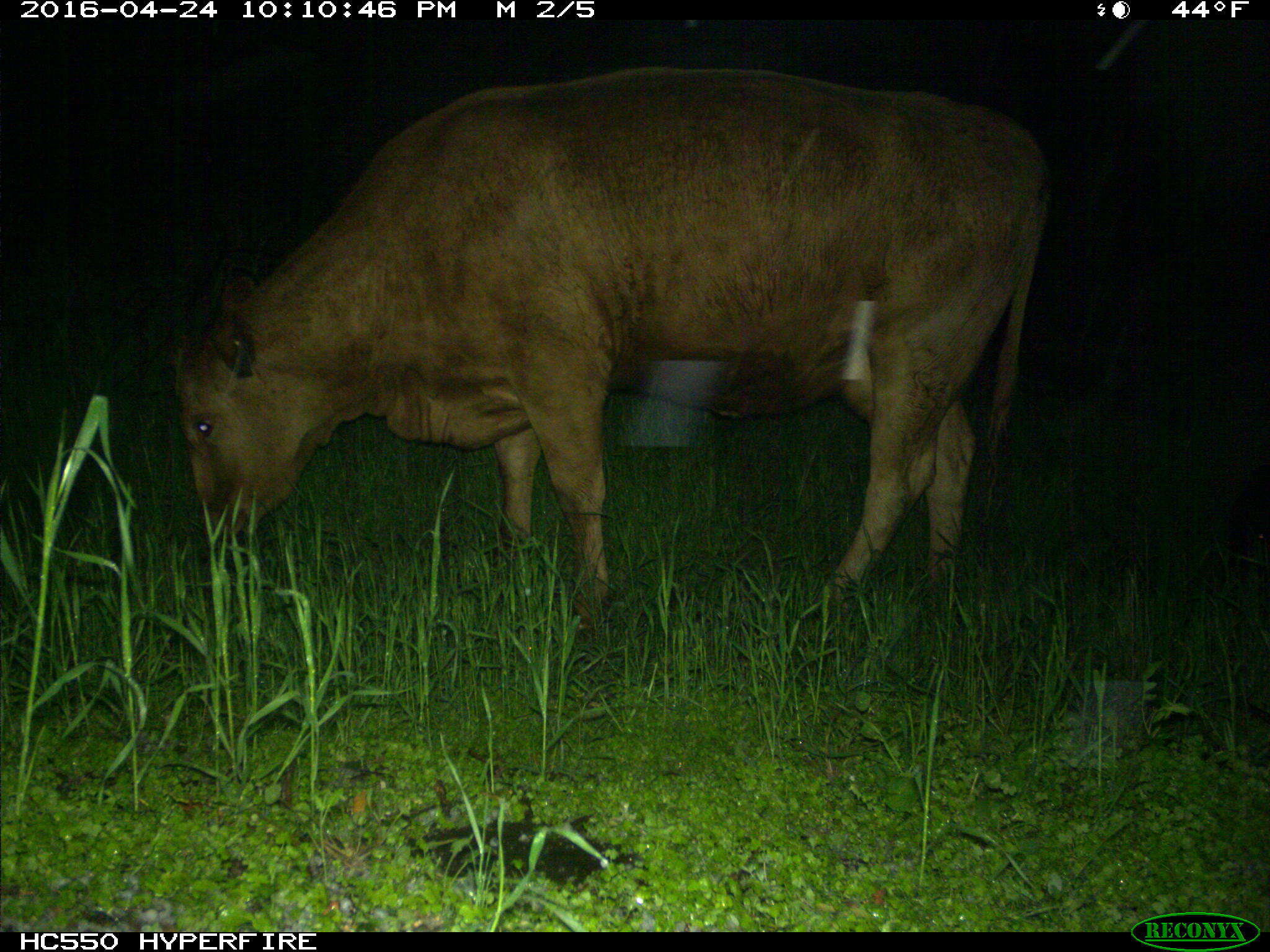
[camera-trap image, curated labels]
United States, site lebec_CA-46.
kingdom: Animalia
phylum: Chordata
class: Mammalia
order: Artiodactyla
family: Bovidae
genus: Bos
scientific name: Bos taurus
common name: domestic cow